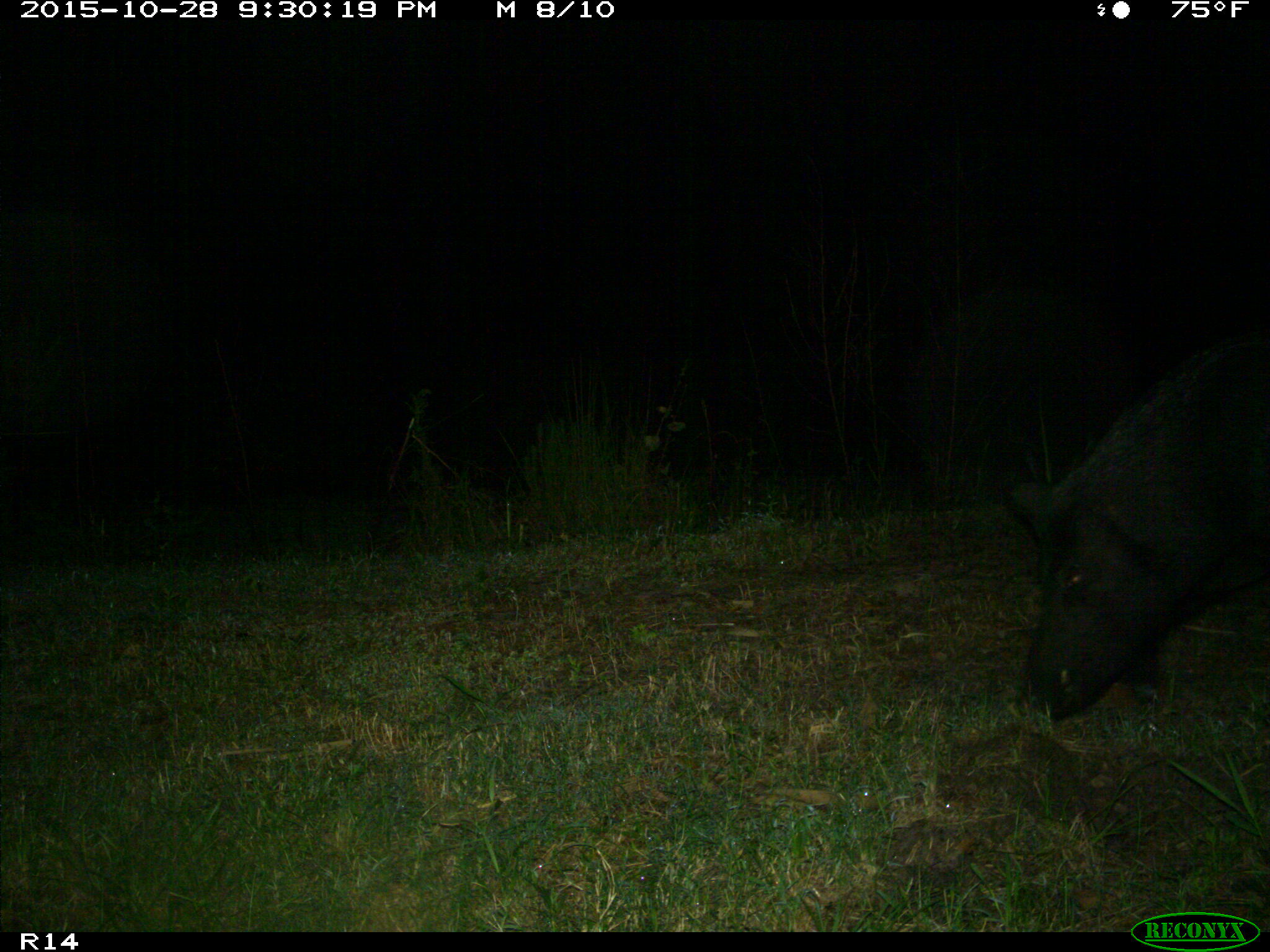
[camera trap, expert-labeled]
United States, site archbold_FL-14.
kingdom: Animalia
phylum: Chordata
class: Mammalia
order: Artiodactyla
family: Suidae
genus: Sus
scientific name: Sus scrofa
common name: wild boar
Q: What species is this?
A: Sus scrofa (wild boar).